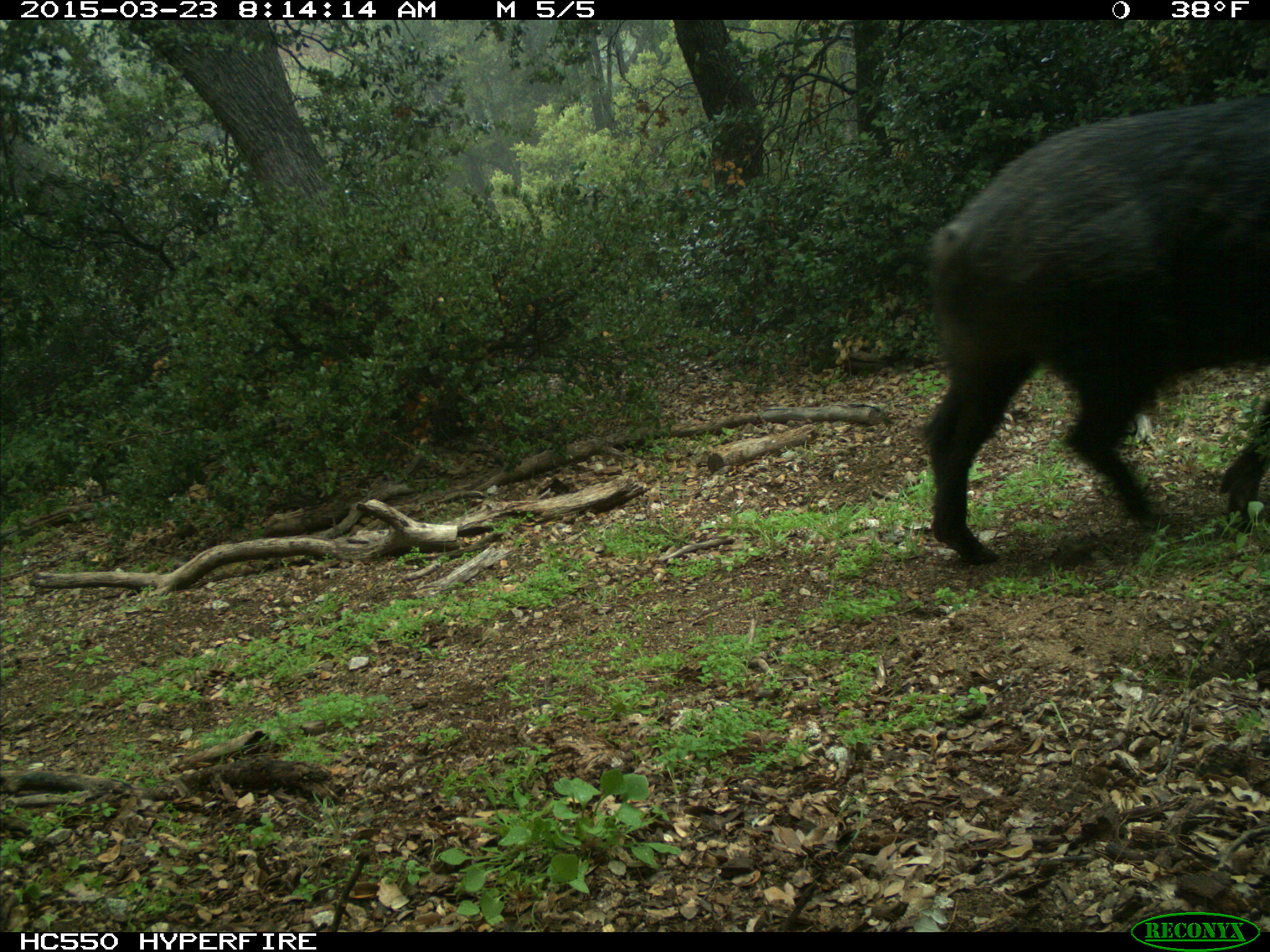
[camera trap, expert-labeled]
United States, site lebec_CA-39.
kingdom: Animalia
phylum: Chordata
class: Mammalia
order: Artiodactyla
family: Suidae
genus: Sus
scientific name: Sus scrofa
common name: wild boar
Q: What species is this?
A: Sus scrofa (wild boar).